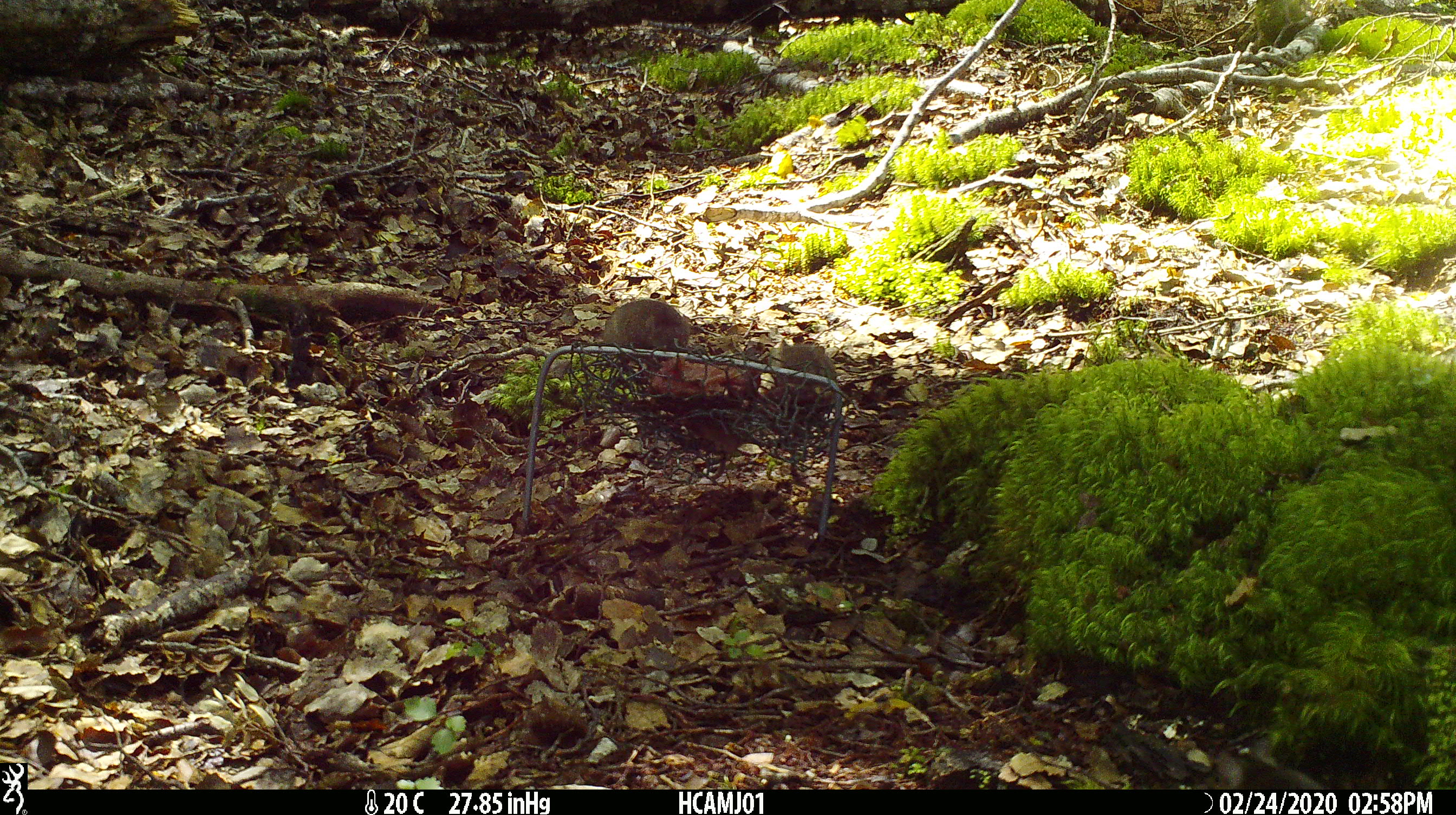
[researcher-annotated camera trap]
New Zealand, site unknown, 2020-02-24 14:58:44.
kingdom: Animalia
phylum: Chordata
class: Mammalia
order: Rodentia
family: Muridae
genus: Mus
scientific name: Mus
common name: mouse